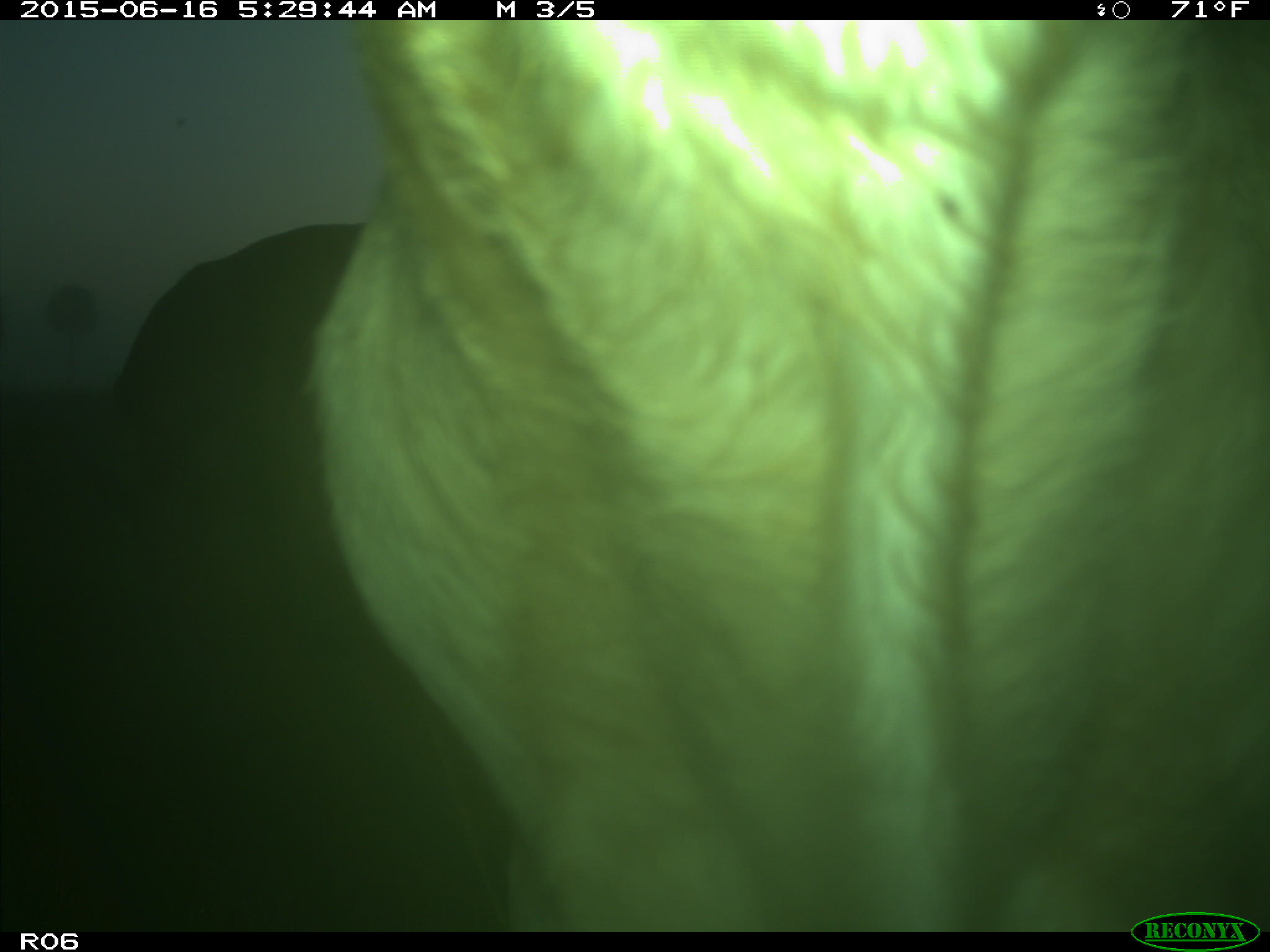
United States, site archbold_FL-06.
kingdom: Animalia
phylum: Chordata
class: Mammalia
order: Artiodactyla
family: Bovidae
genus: Bos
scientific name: Bos taurus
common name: domestic cow